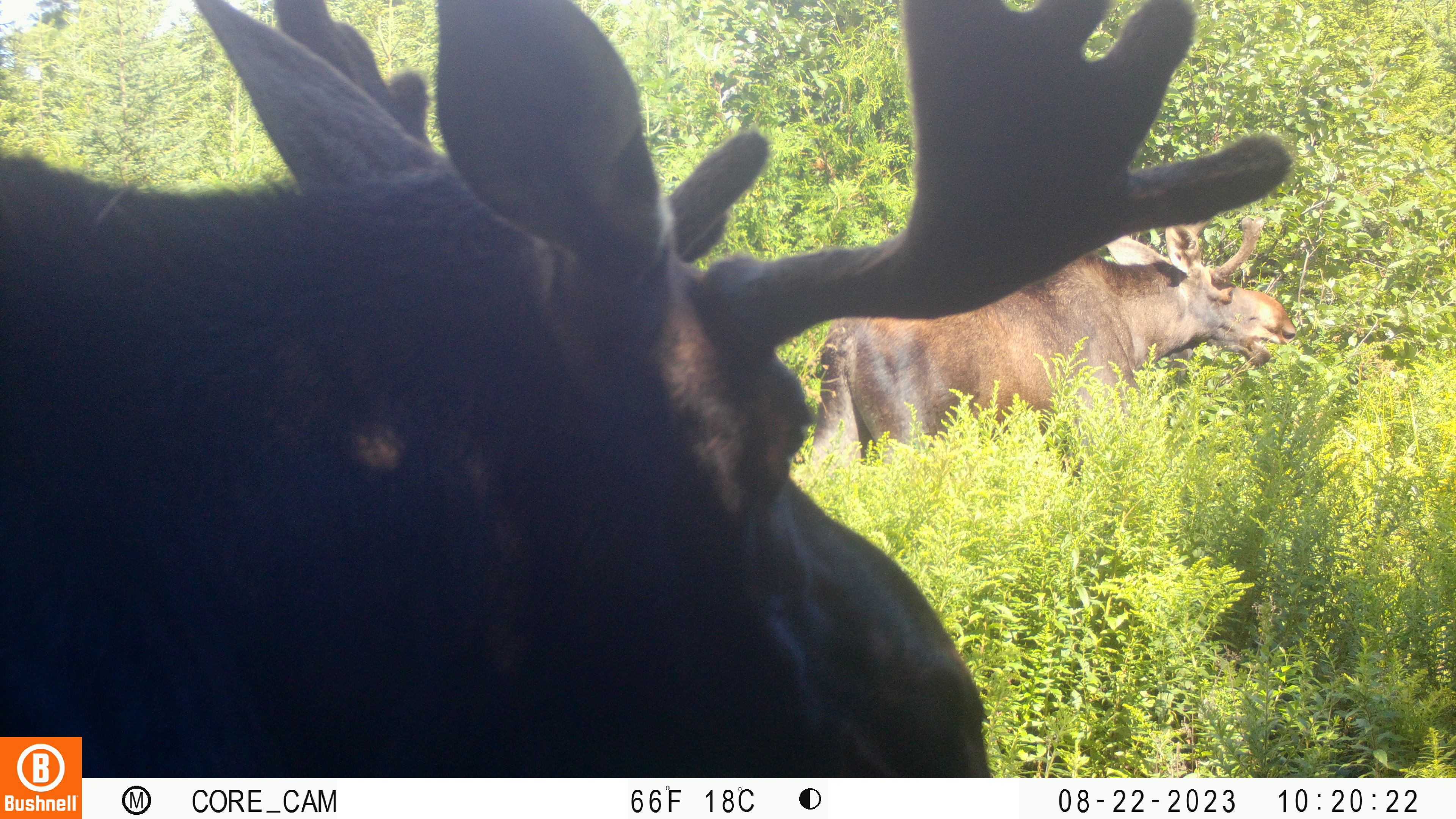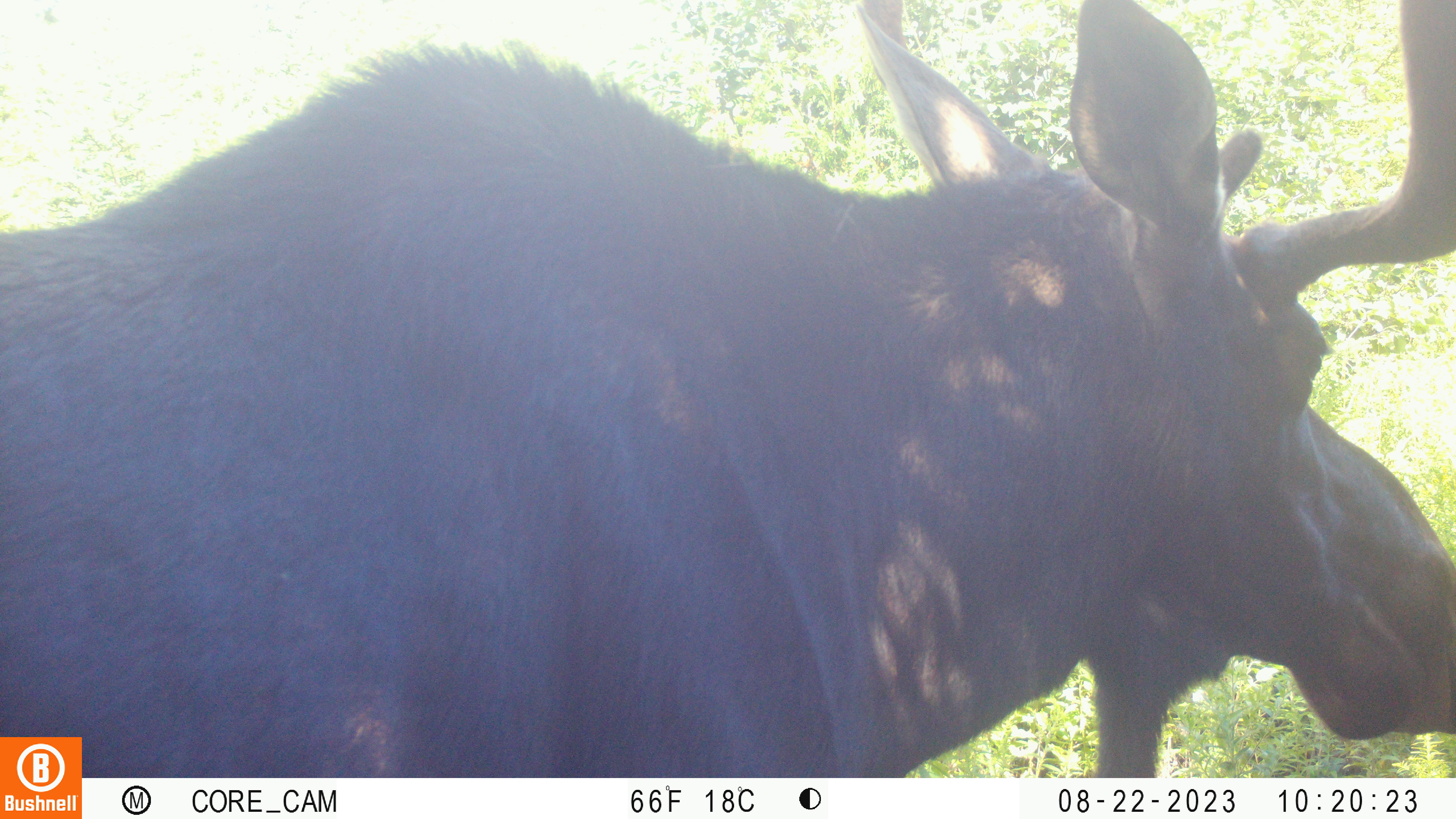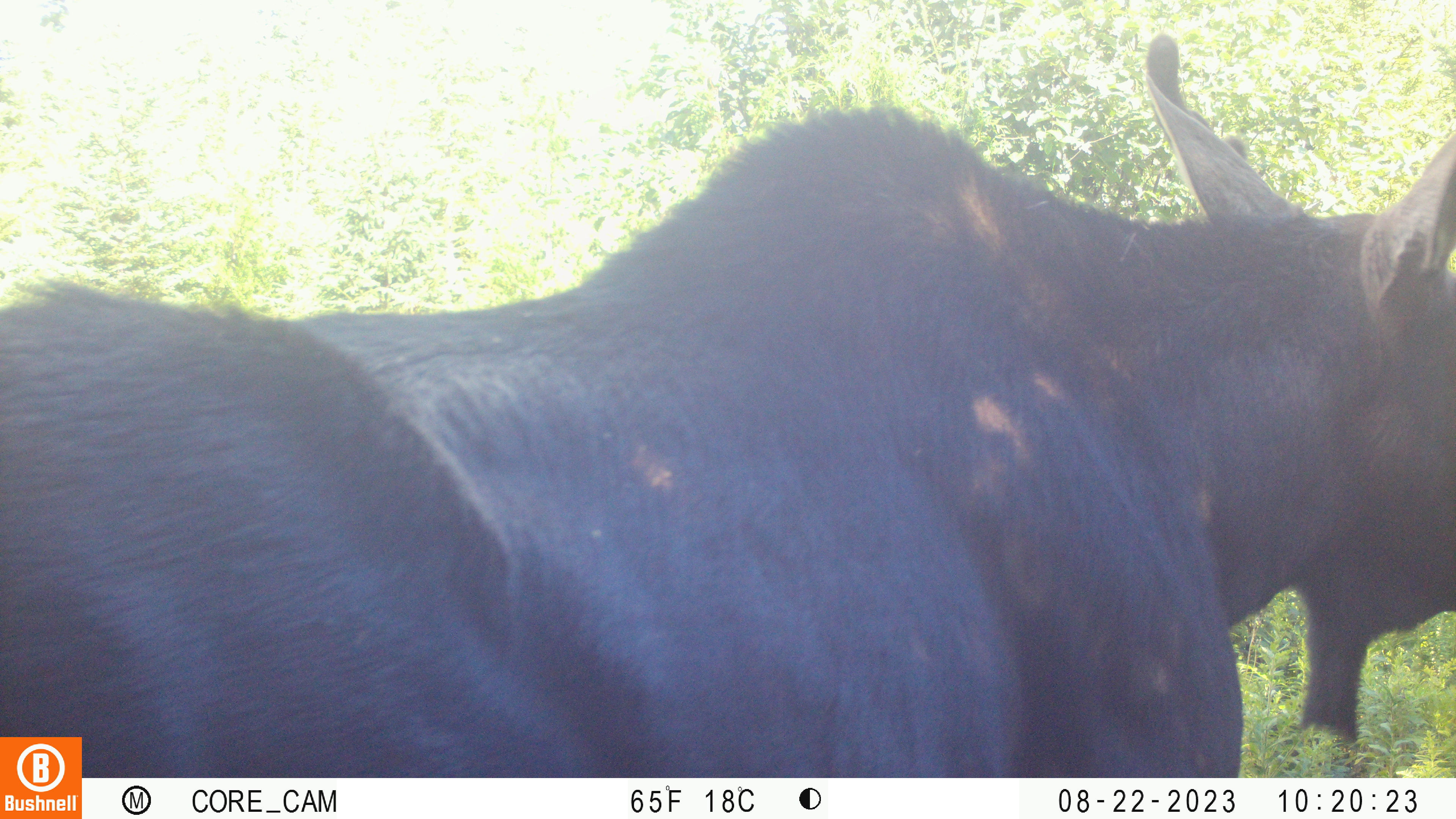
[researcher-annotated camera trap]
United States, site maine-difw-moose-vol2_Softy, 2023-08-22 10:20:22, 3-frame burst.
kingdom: Animalia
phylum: Chordata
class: Mammalia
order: Artiodactyla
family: Cervidae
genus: Alces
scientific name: Alces alces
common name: moose